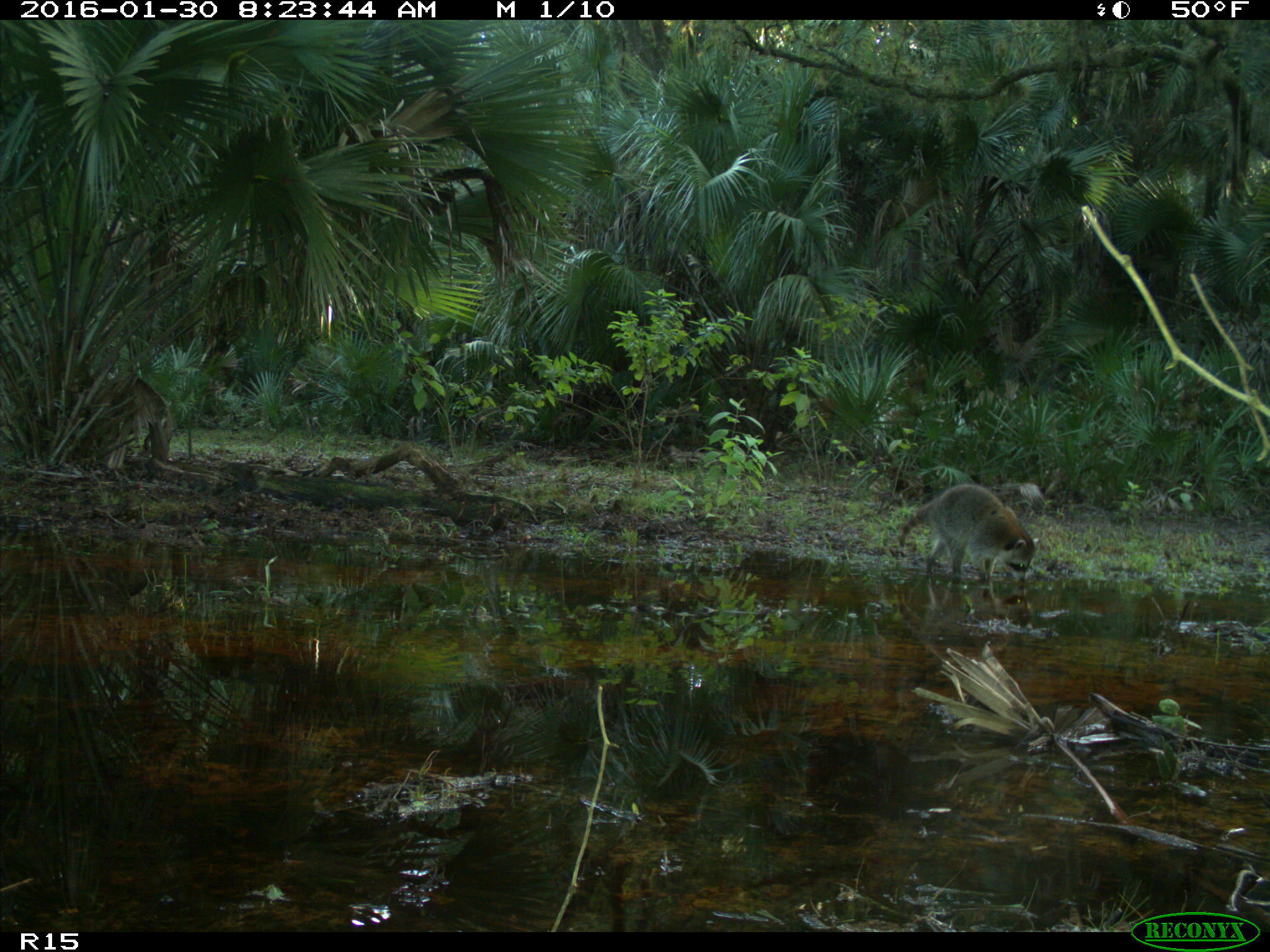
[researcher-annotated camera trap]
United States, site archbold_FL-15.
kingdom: Animalia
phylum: Chordata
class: Mammalia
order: Carnivora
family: Procyonidae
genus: Procyon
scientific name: Procyon lotor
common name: common raccoon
Procyon lotor (common raccoon).